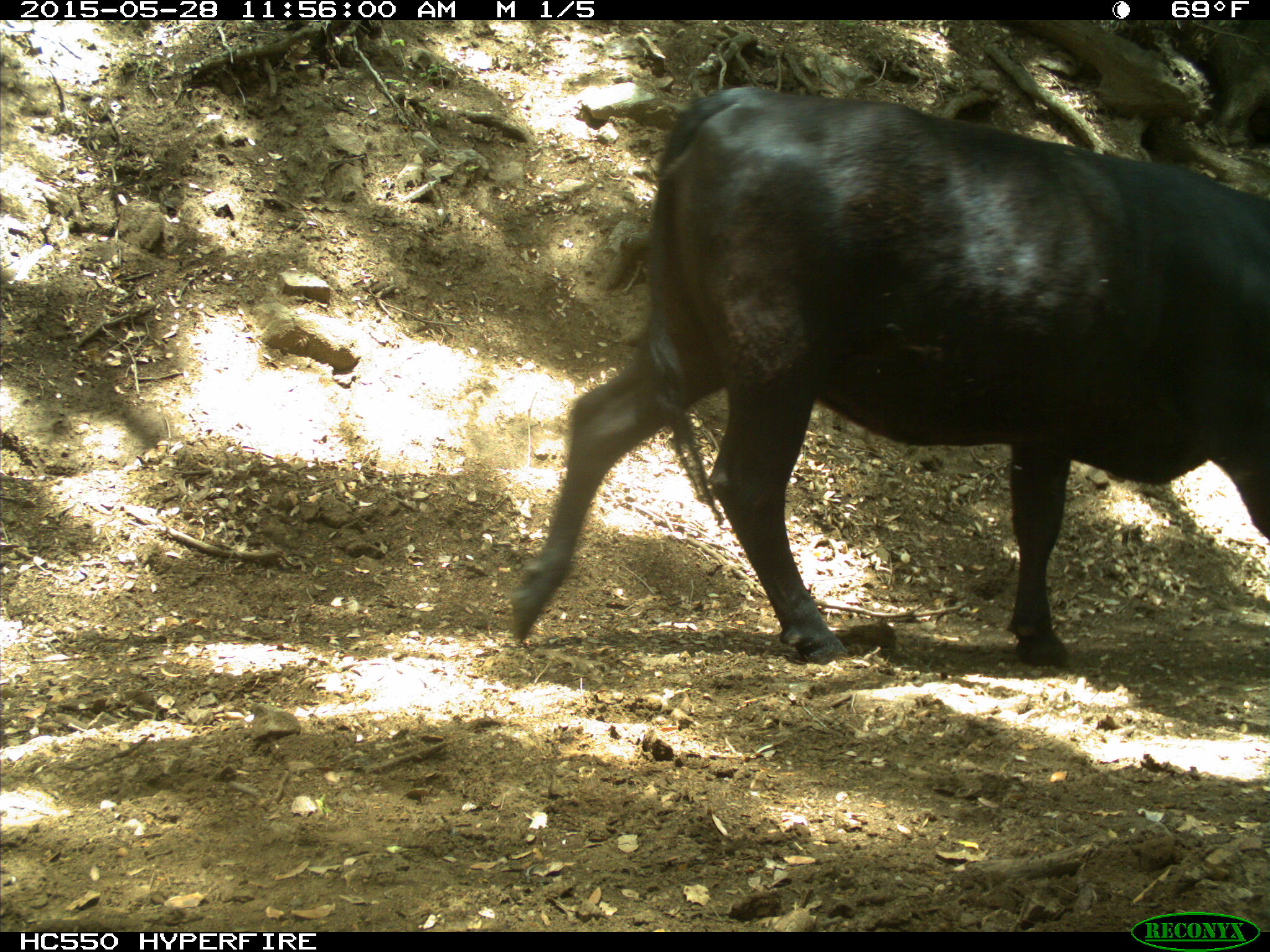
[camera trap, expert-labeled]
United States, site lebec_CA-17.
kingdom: Animalia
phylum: Chordata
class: Mammalia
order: Artiodactyla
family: Bovidae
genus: Bos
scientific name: Bos taurus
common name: domestic cow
Bos taurus (domestic cow).